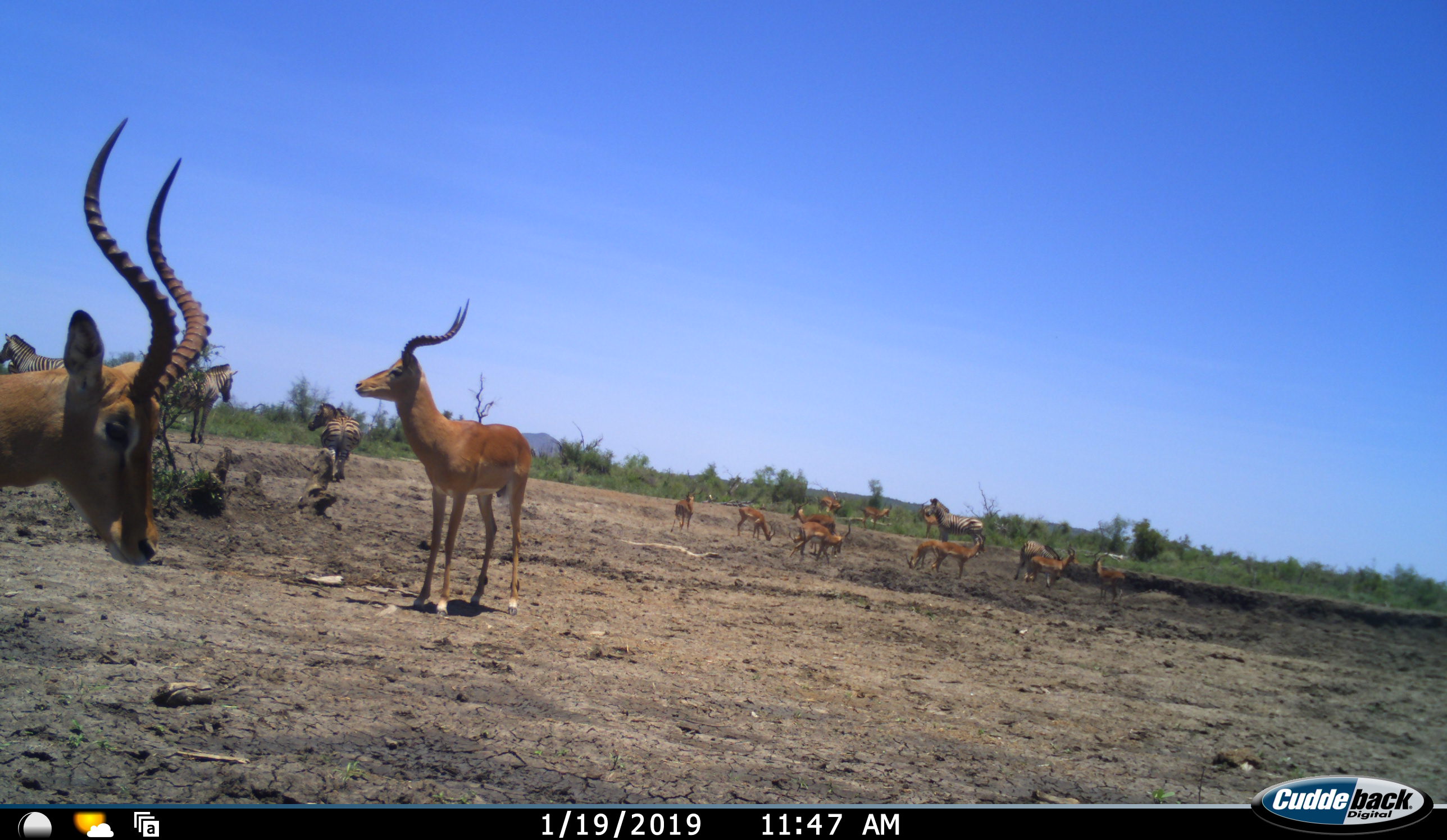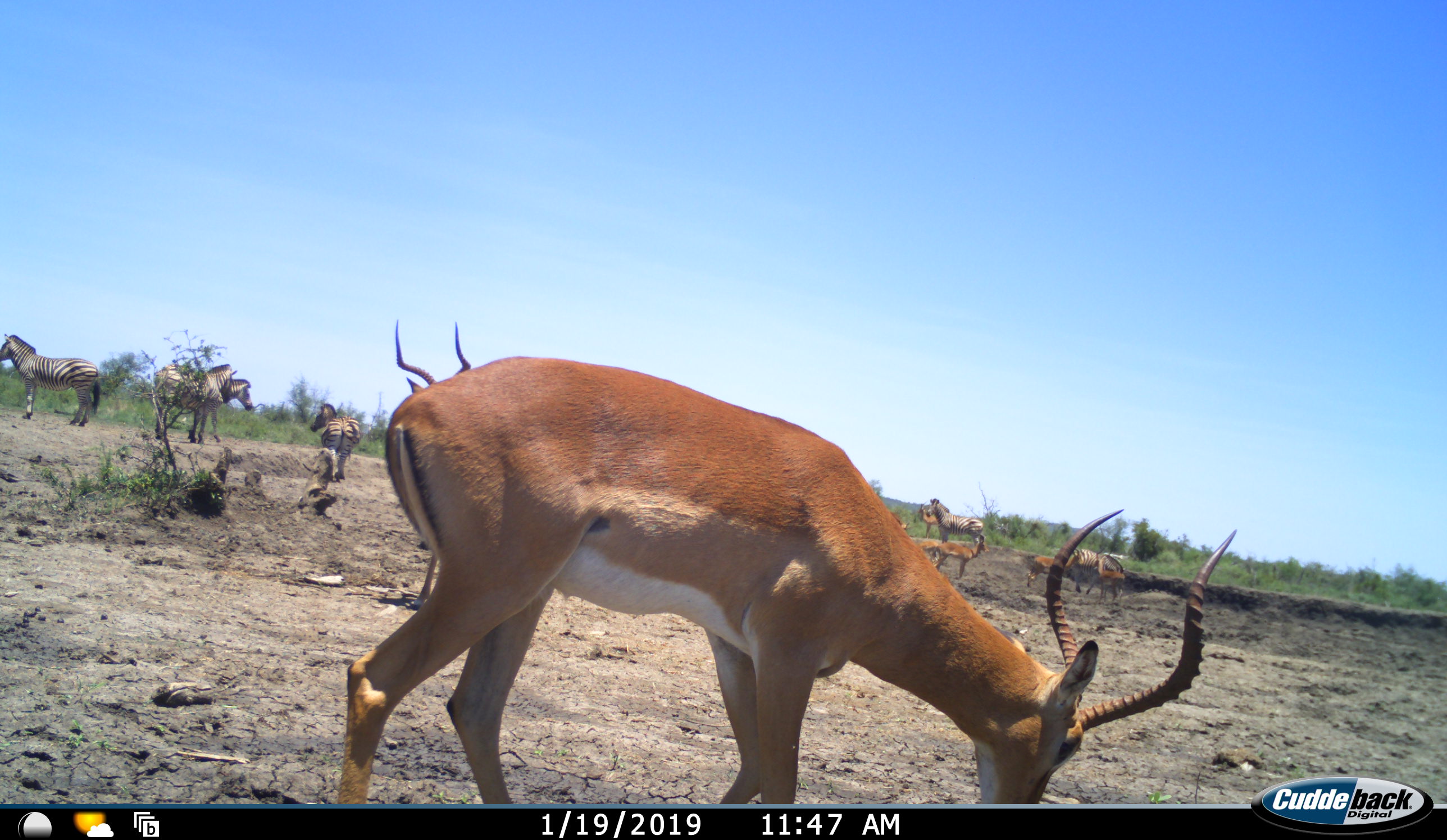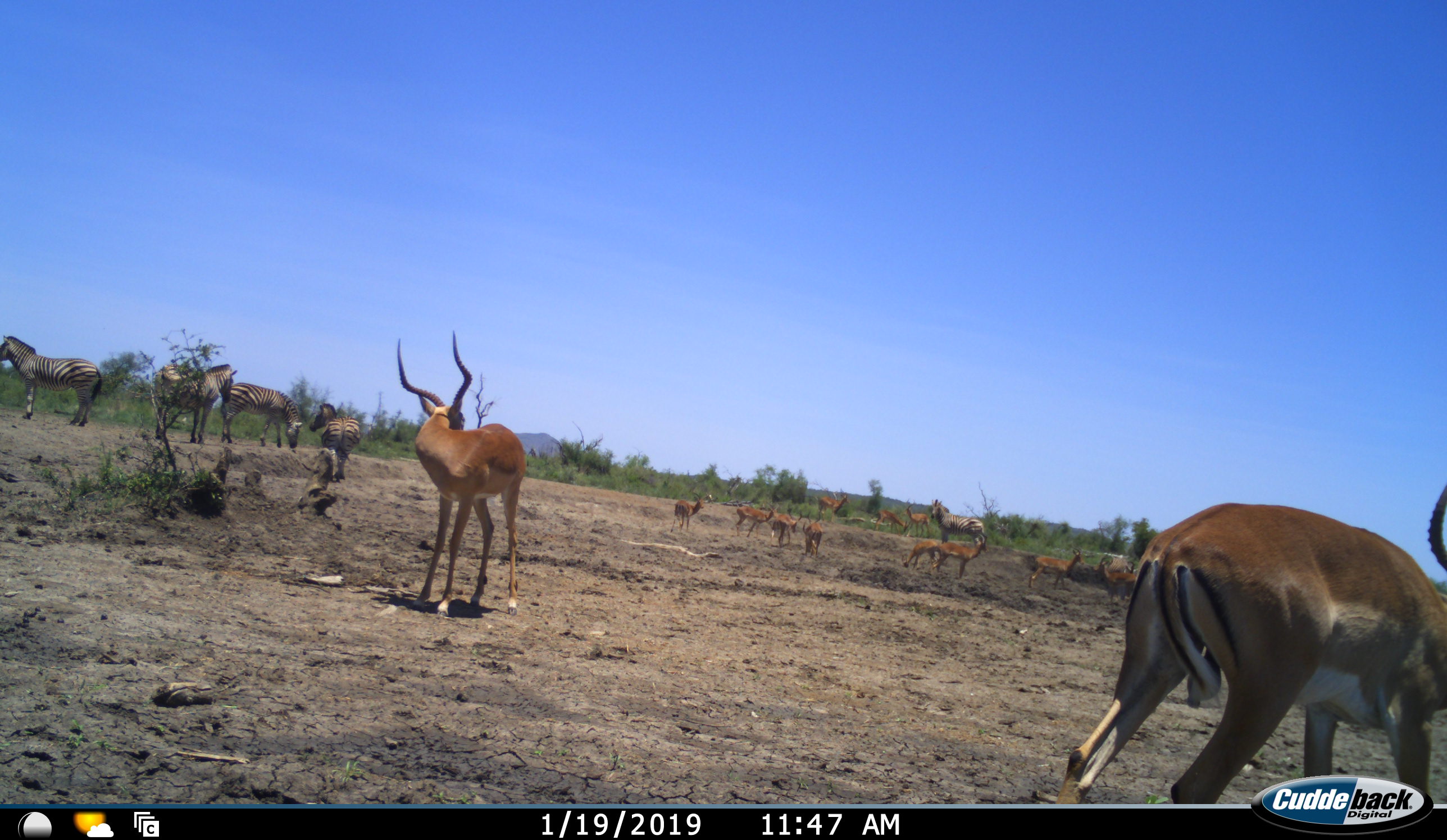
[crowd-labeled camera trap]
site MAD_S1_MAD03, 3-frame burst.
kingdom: Animalia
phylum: Chordata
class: Mammalia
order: Artiodactyla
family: Bovidae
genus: Aepyceros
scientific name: Aepyceros melampus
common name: impala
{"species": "impala (Aepyceros melampus)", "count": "11-50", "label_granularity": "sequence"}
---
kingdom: Animalia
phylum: Chordata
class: Mammalia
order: Perissodactyla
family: Equidae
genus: Equus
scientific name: Equus quagga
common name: plains zebra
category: zebraplains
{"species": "zebraplains (plains zebra) (Equus quagga)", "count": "4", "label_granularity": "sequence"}